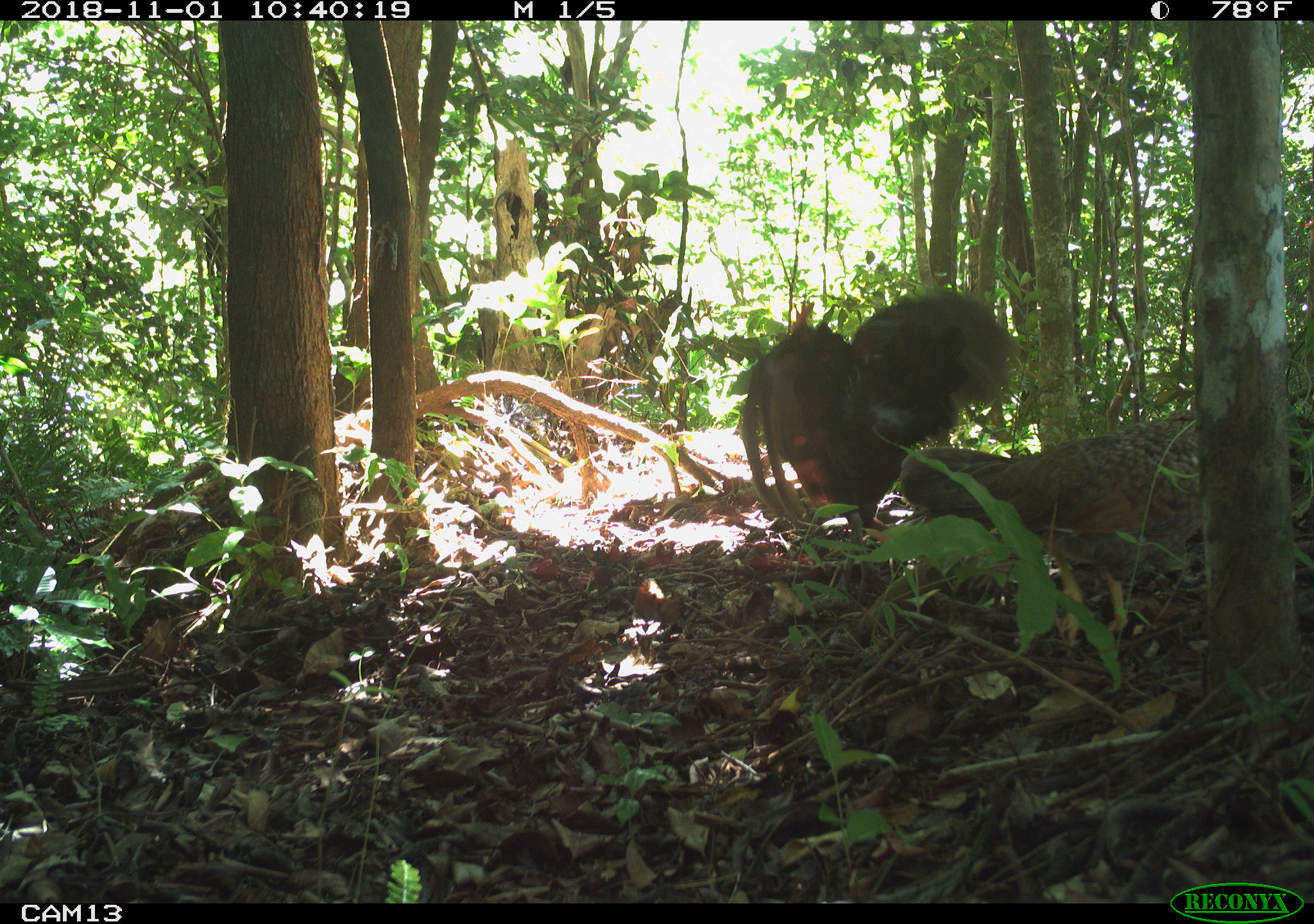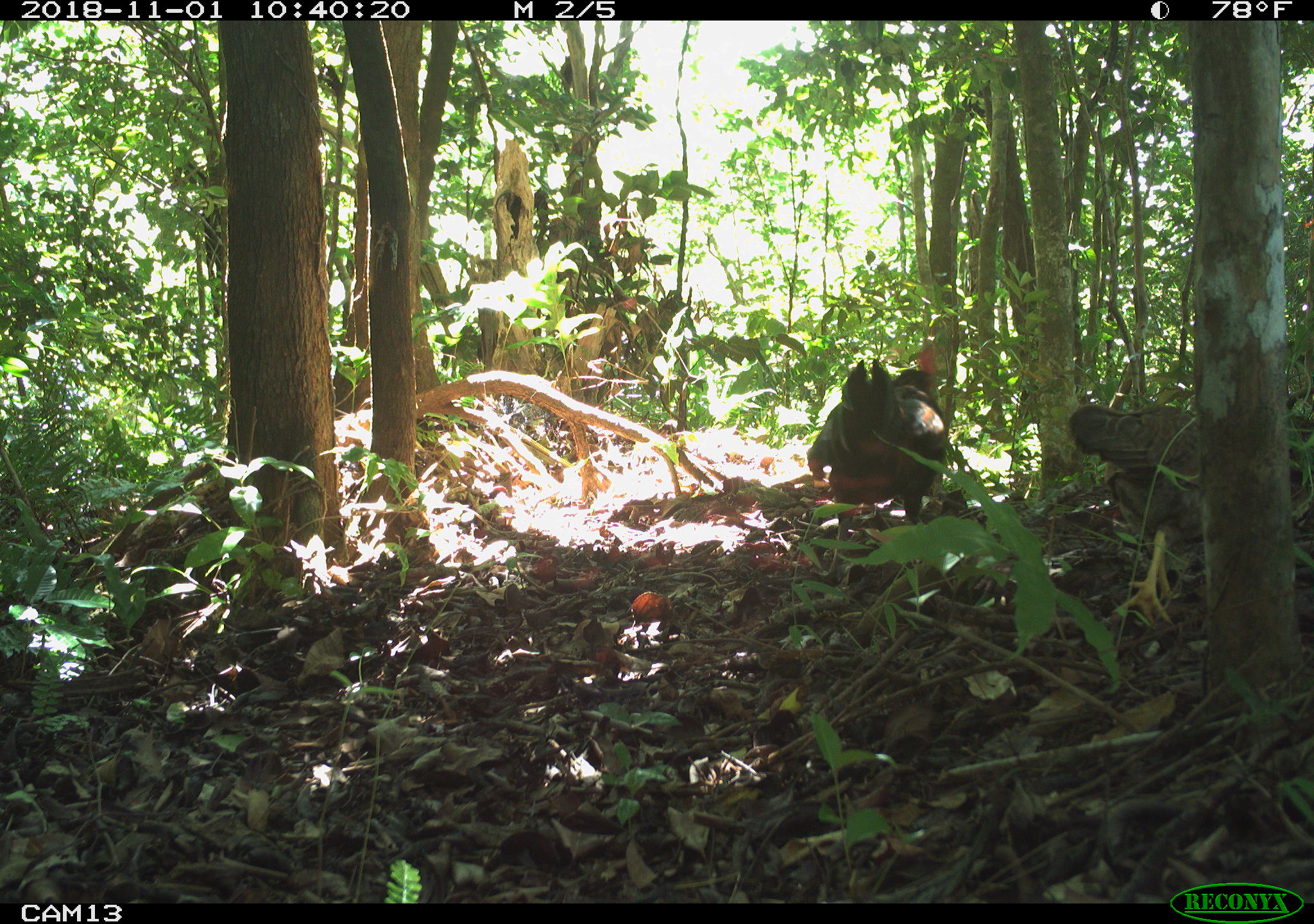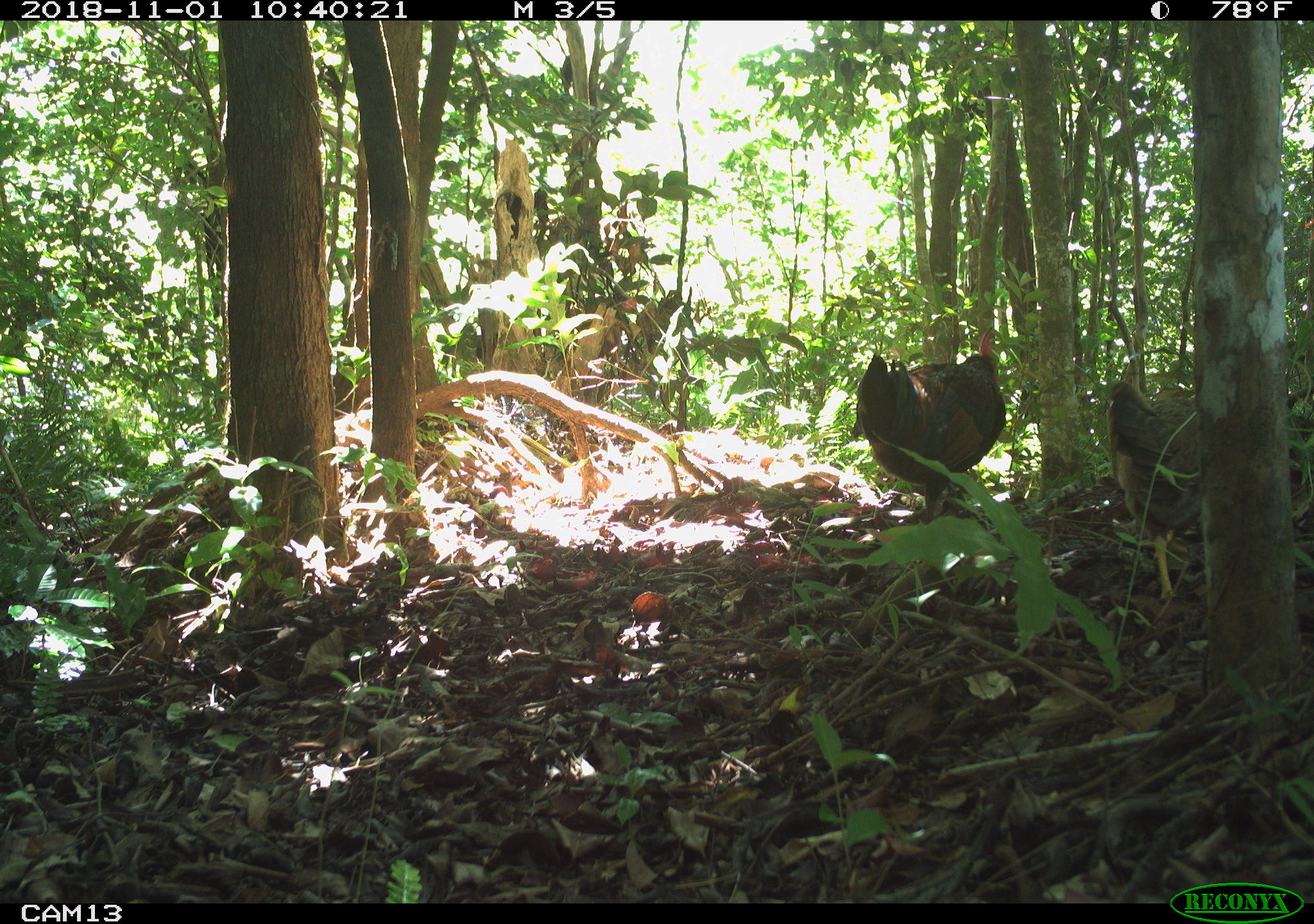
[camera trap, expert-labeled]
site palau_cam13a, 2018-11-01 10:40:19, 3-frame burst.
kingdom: Animalia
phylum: Chordata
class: Aves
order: Galliformes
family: Phasianidae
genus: Gallus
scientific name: Gallus gallus domesticus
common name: rooster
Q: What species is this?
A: Rooster (Gallus gallus domesticus).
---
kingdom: Animalia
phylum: Chordata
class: Aves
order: Galliformes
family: Phasianidae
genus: Gallus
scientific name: Gallus gallus domesticus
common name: domestic chicken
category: chicken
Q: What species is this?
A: Chicken (domestic chicken) (Gallus gallus domesticus).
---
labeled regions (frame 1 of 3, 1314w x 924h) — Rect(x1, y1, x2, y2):
chicken: Rect(970, 370, 1213, 631)
rooster: Rect(735, 293, 1032, 562)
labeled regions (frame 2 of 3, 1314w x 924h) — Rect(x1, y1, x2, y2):
chicken: Rect(1060, 407, 1196, 617)
rooster: Rect(805, 349, 952, 536)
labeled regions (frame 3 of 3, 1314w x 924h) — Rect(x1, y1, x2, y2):
chicken: Rect(1105, 379, 1208, 609)
rooster: Rect(853, 331, 1005, 535)